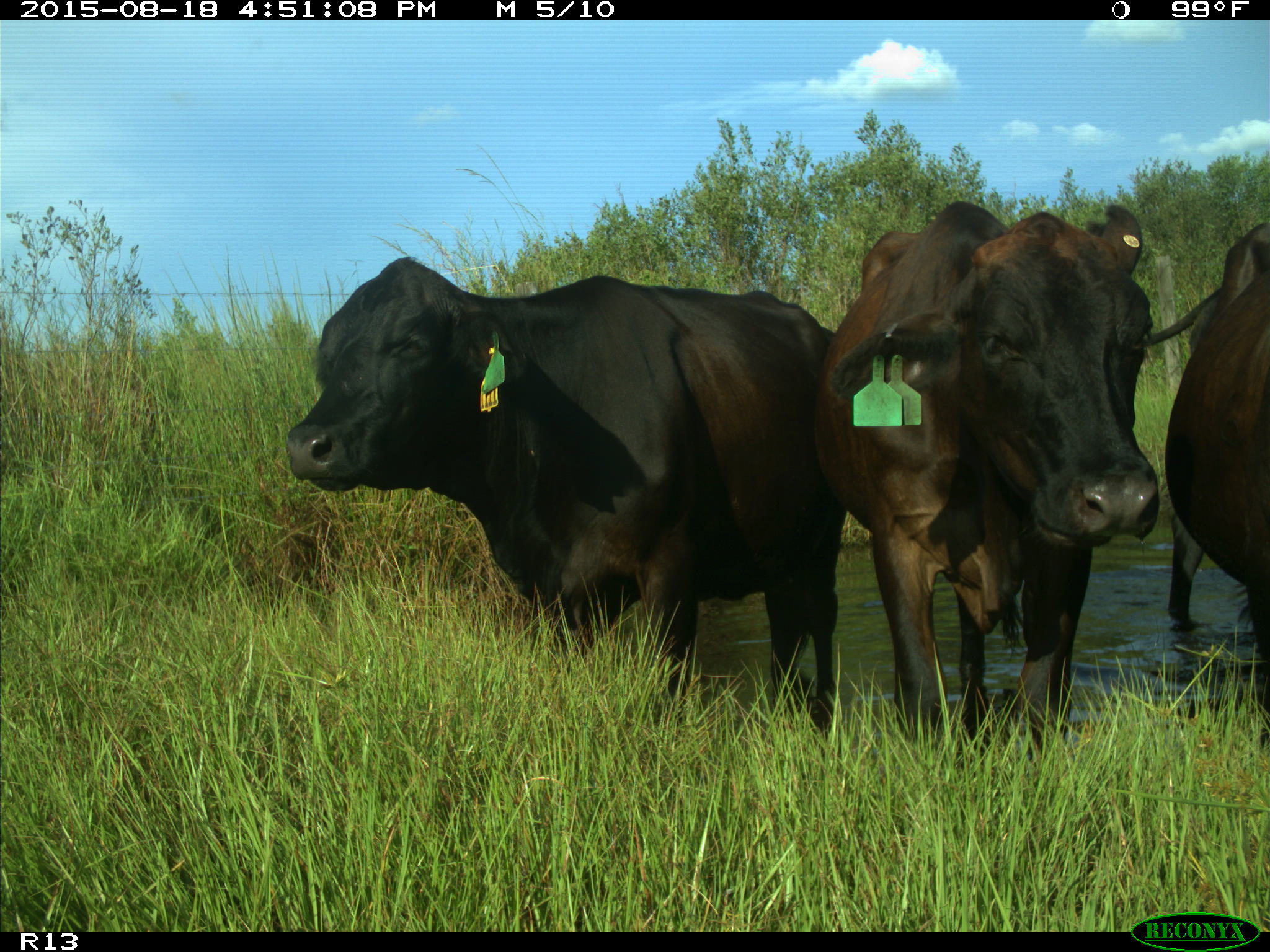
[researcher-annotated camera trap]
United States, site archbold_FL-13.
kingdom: Animalia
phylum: Chordata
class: Mammalia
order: Artiodactyla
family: Bovidae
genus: Bos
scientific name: Bos taurus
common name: domestic cow